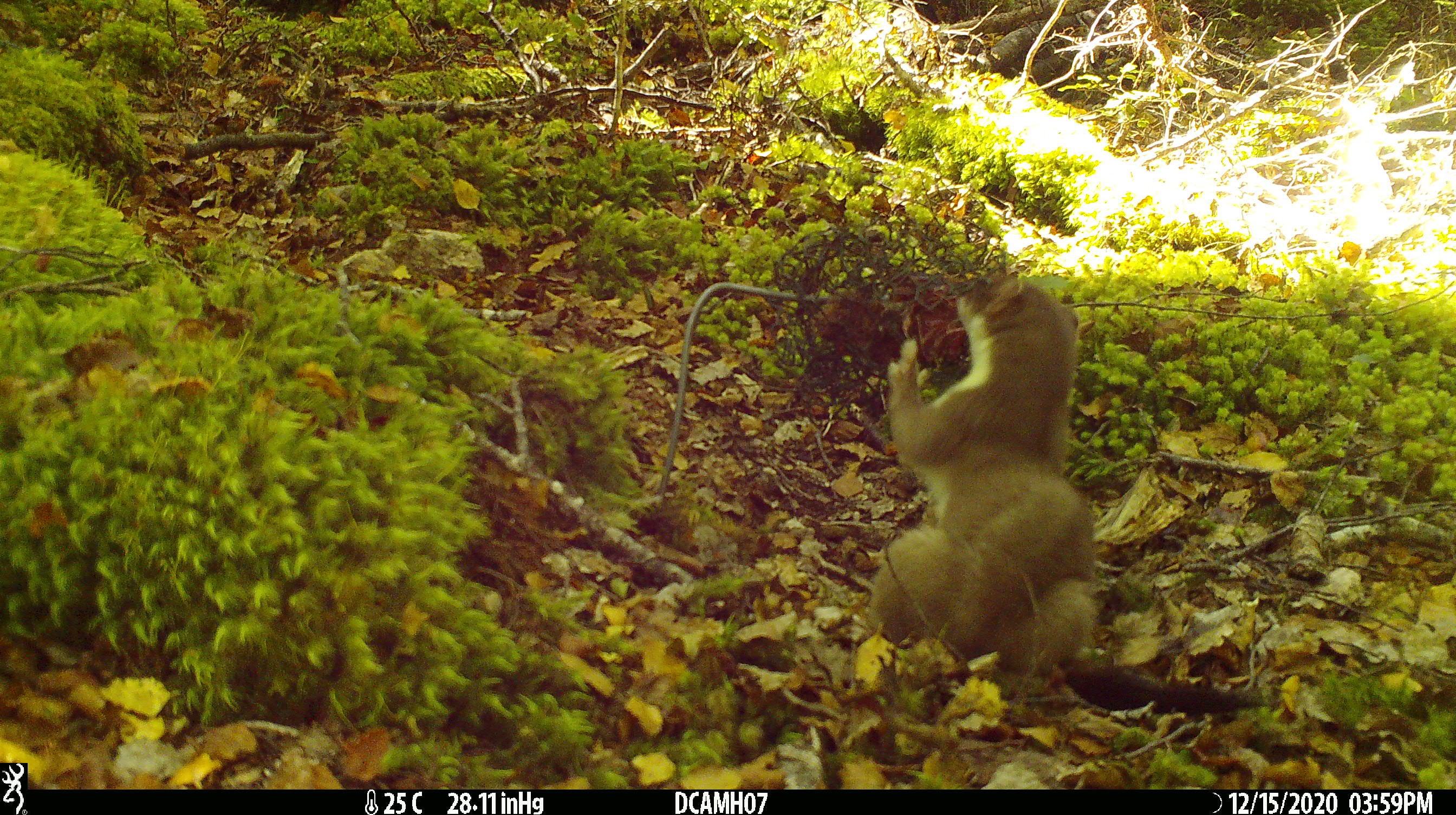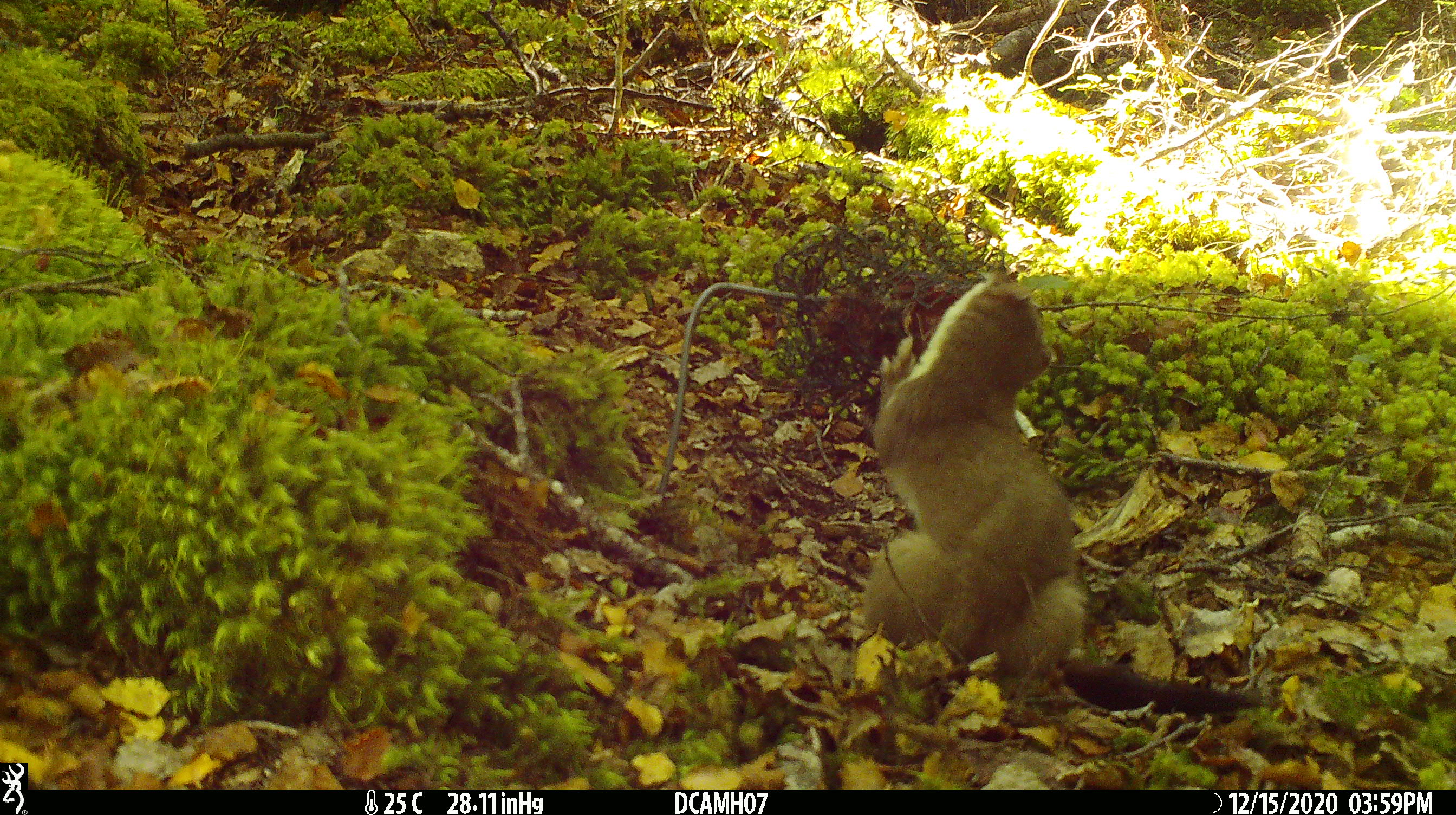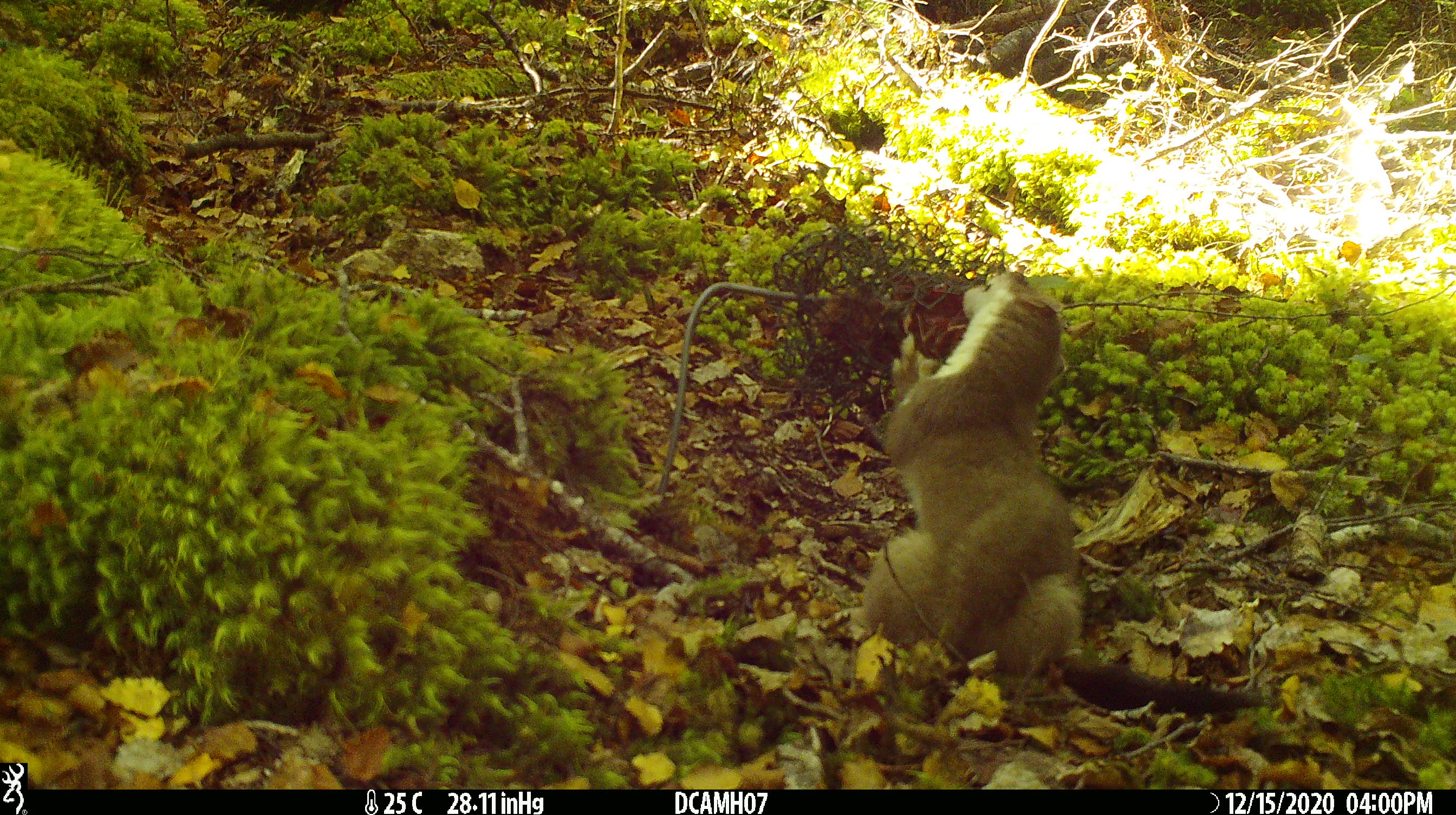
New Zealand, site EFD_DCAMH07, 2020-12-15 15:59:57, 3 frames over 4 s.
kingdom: Animalia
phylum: Chordata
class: Mammalia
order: Carnivora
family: Mustelidae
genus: Mustela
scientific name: Mustela erminea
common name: stoat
Stoat (Mustela erminea).